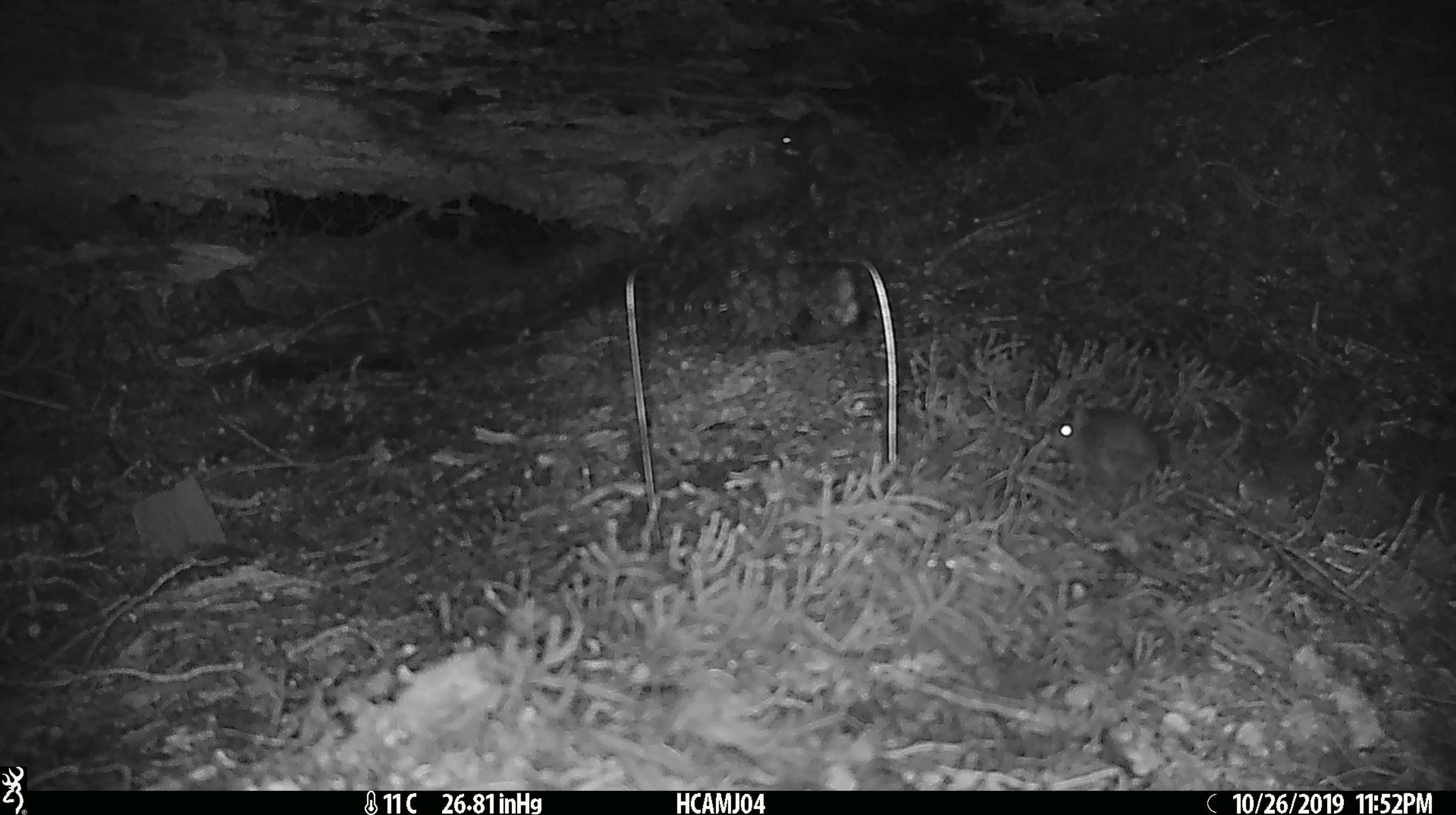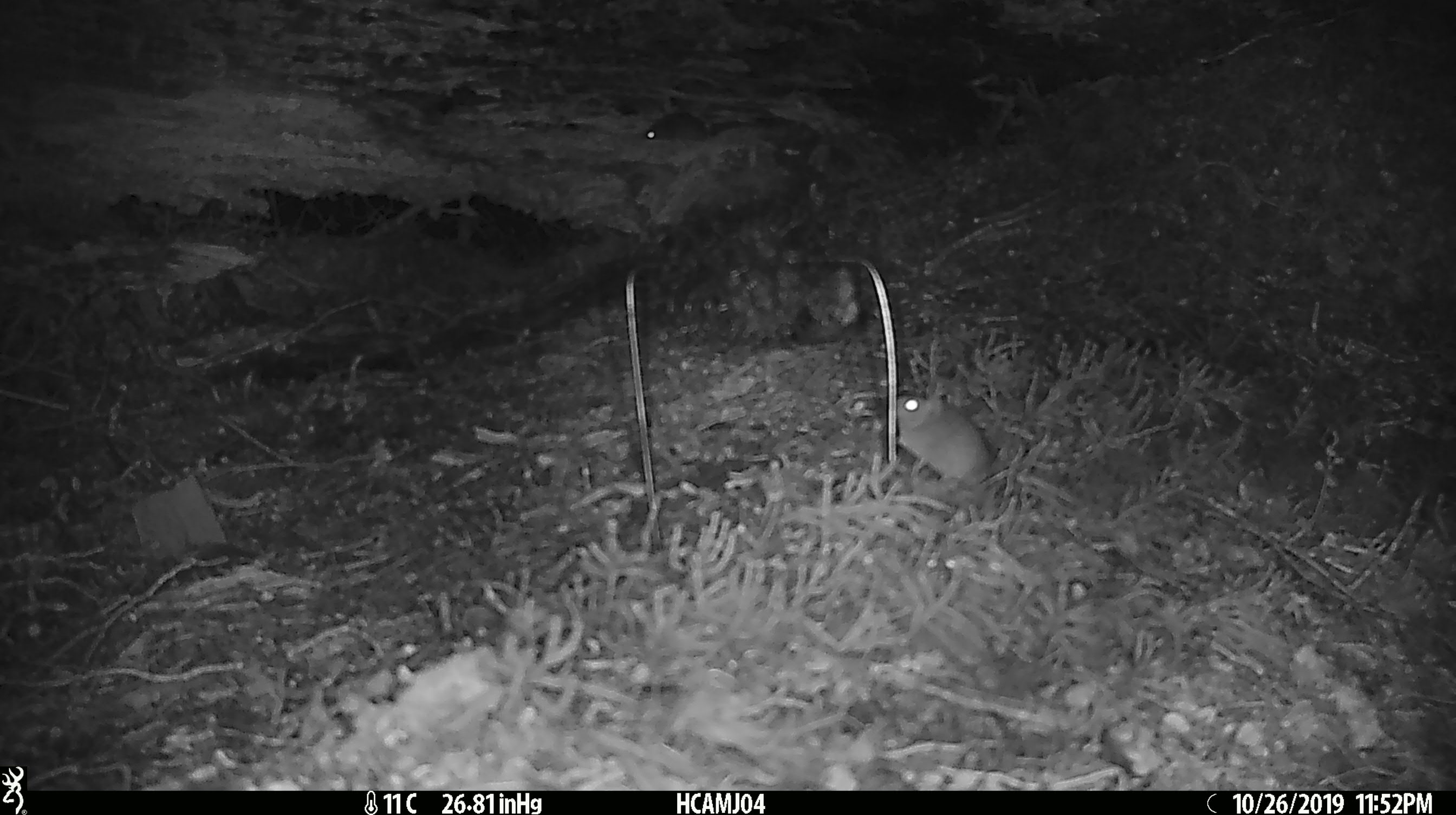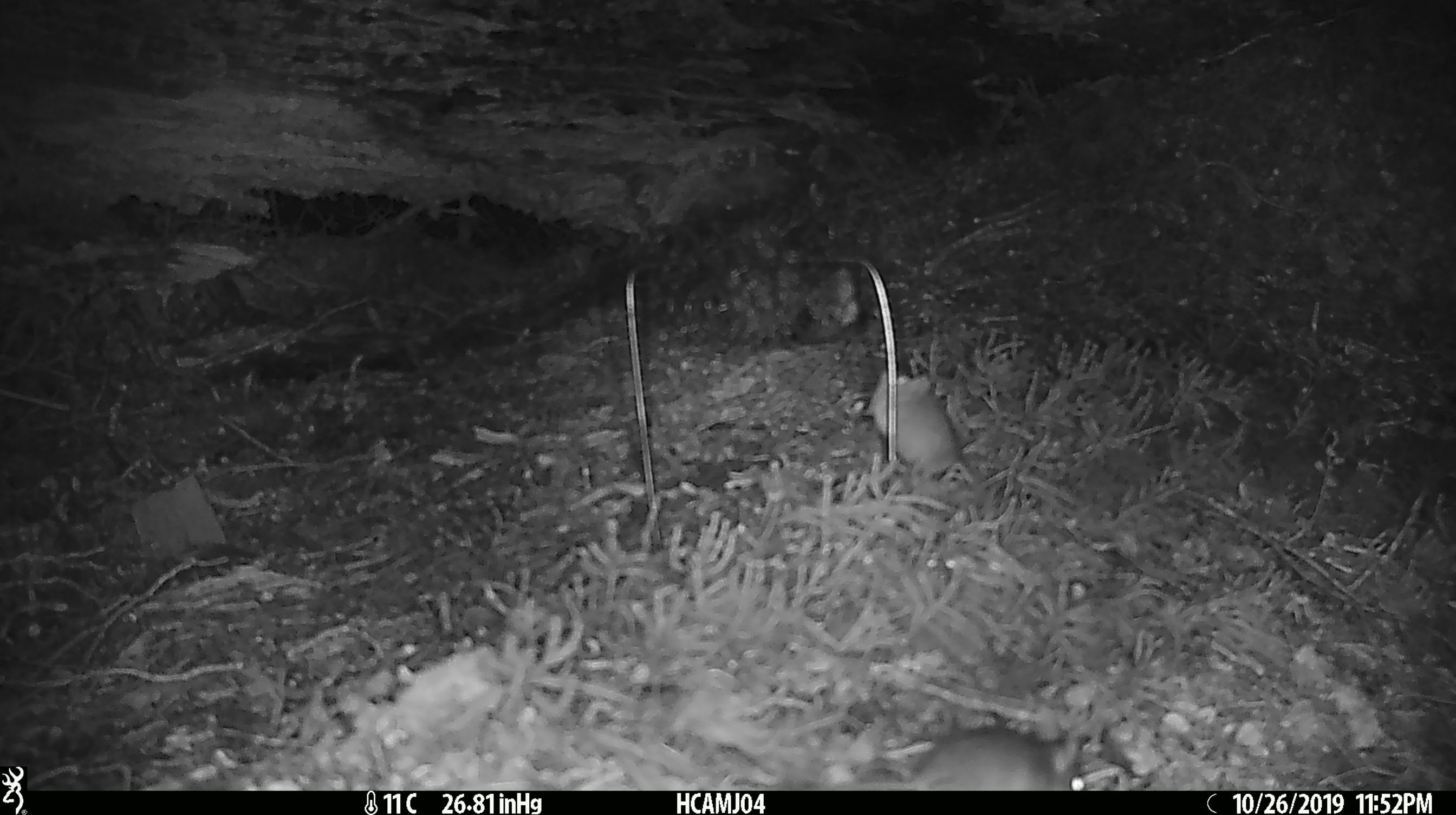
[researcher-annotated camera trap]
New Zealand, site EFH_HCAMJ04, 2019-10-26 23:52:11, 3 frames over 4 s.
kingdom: Animalia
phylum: Chordata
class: Mammalia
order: Rodentia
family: Muridae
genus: Mus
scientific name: Mus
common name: mouse